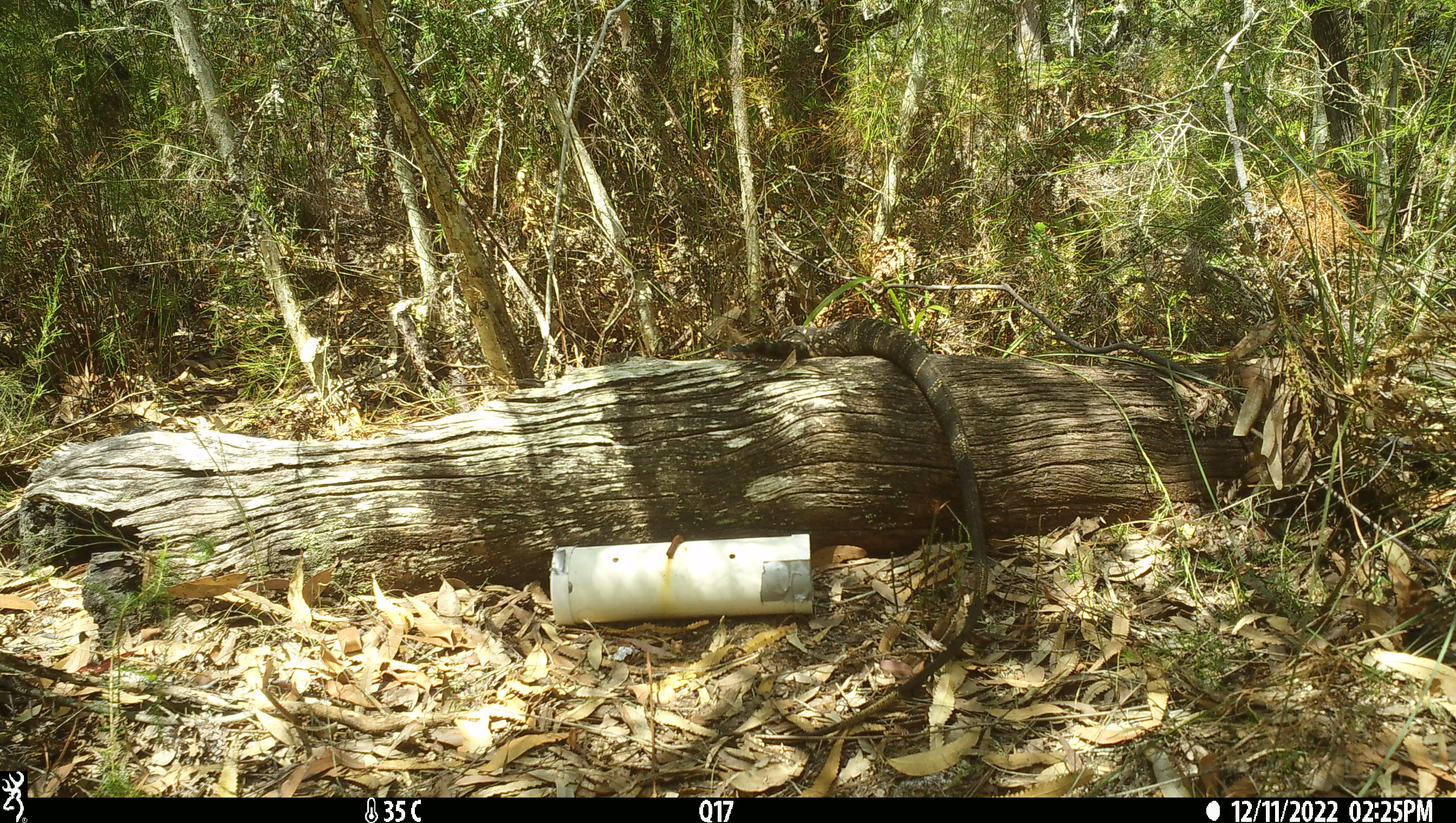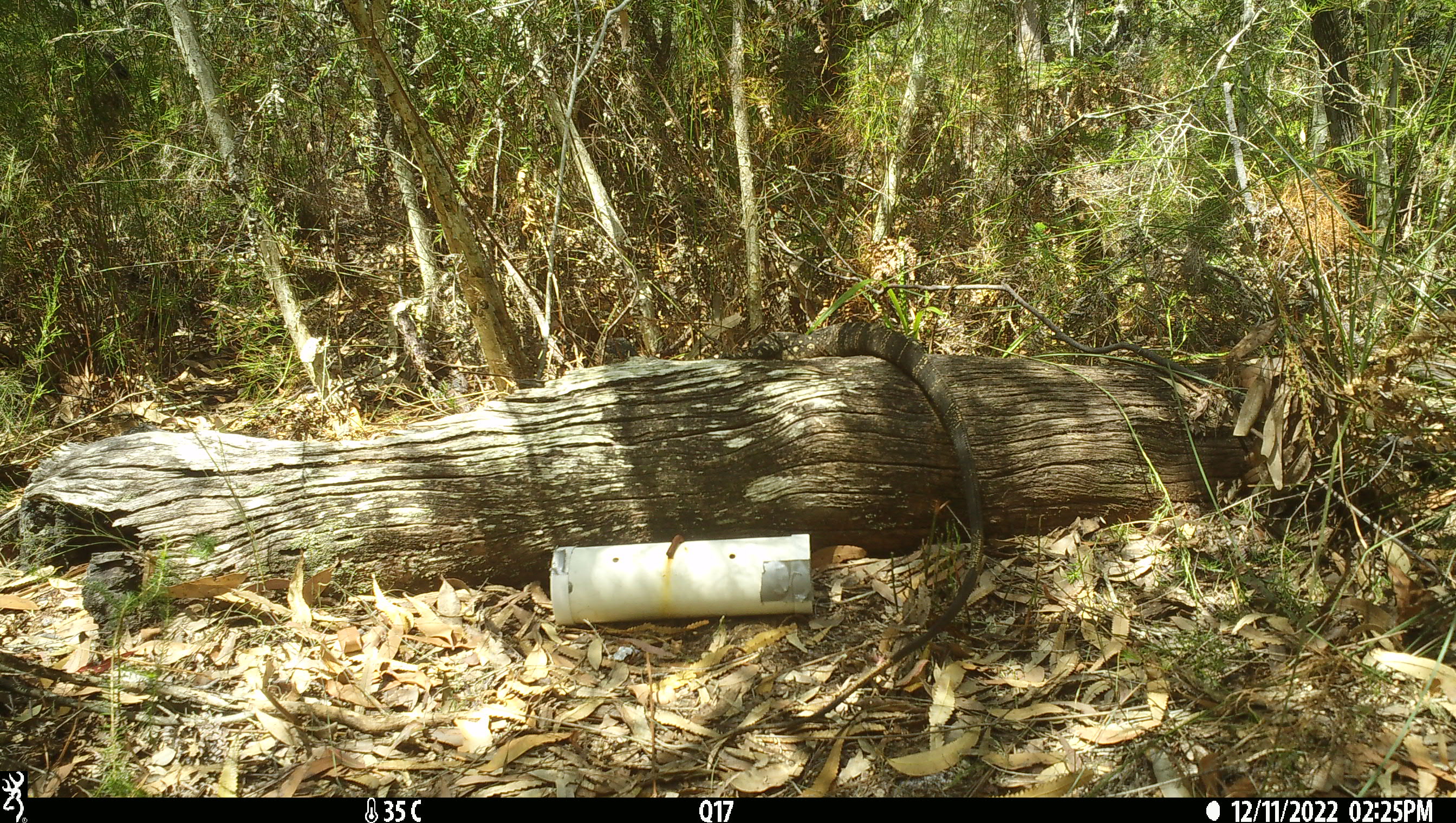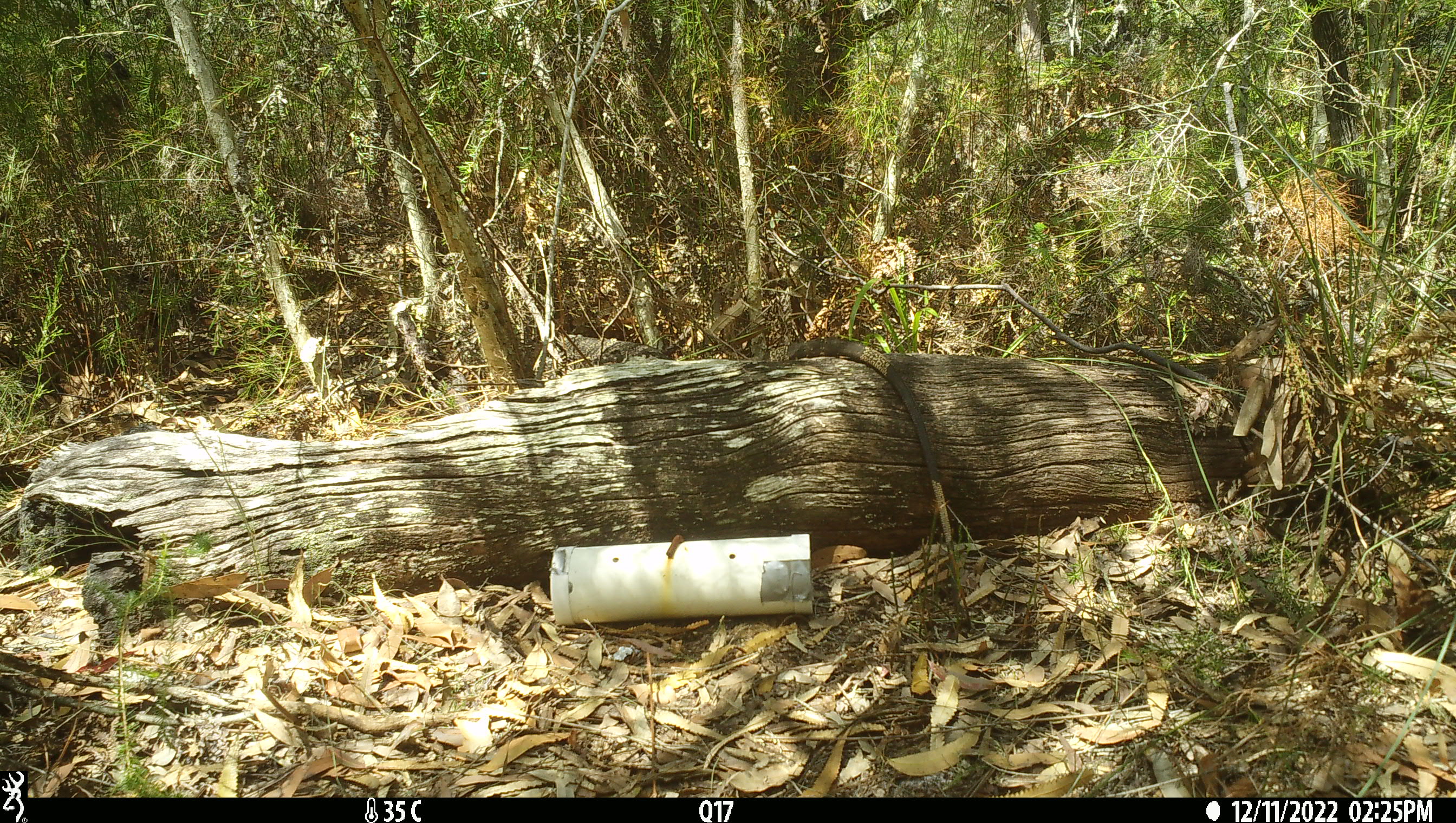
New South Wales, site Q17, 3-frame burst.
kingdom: Animalia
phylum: Chordata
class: Reptilia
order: Squamata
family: Varanidae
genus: Varanus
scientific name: Varanus varius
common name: lace monitor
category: goanna